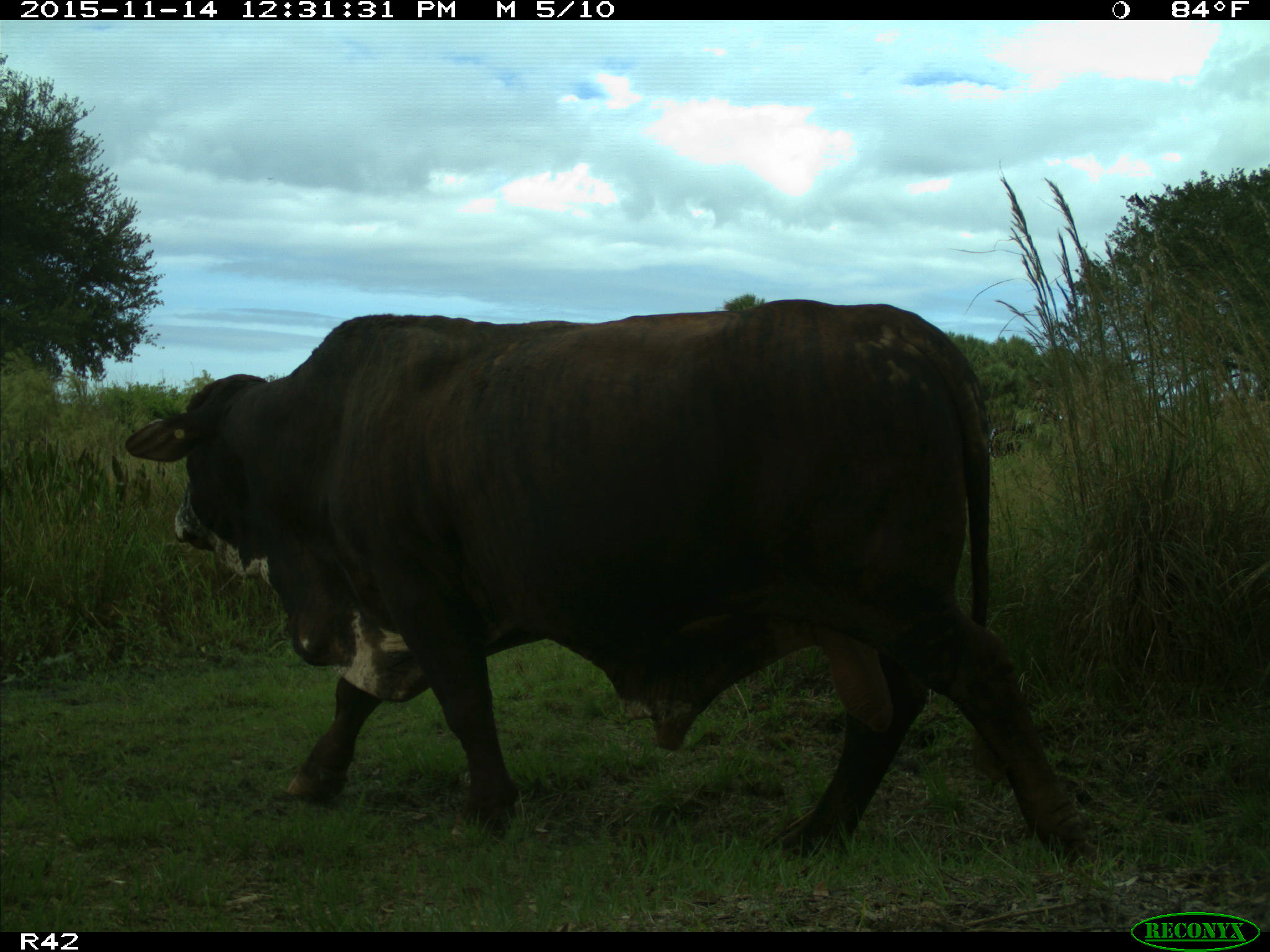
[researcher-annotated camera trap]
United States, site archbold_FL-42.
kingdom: Animalia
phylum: Chordata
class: Mammalia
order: Artiodactyla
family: Bovidae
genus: Bos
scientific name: Bos taurus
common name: domestic cow